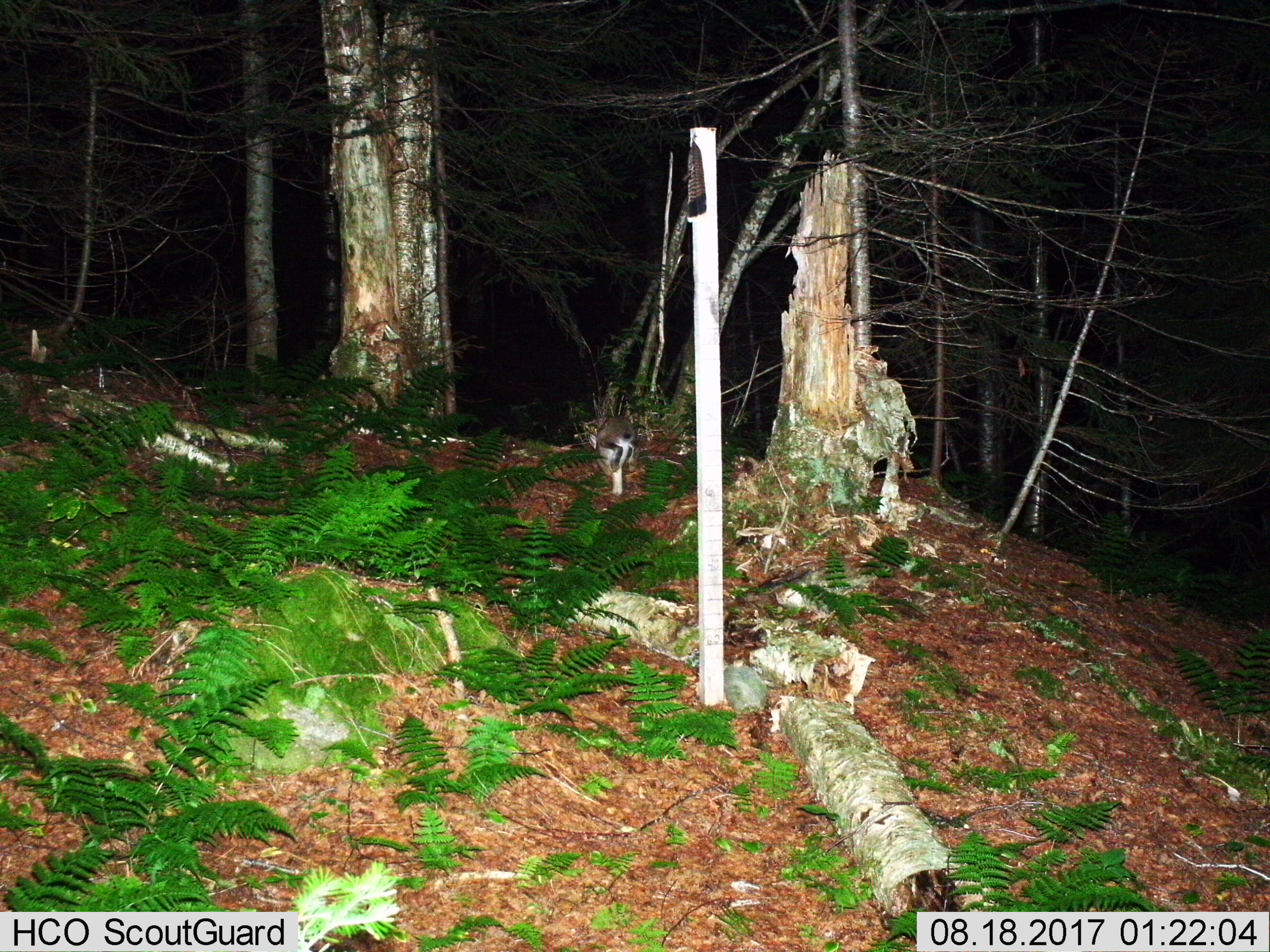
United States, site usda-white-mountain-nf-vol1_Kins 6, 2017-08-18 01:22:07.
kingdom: Animalia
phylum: Chordata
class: Mammalia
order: Lagomorpha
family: Leporidae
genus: Lepus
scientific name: Lepus americanus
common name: snowshoe hare